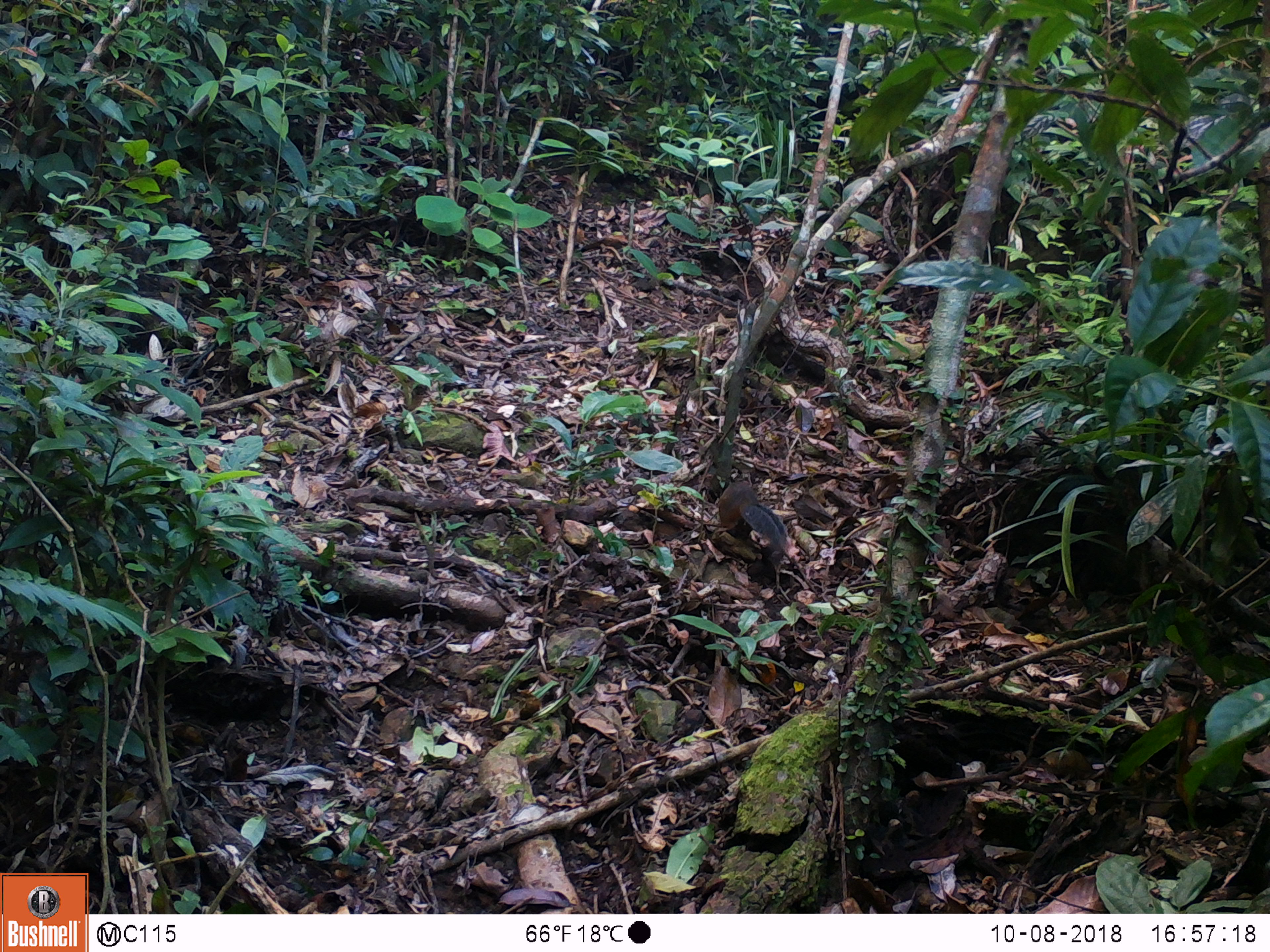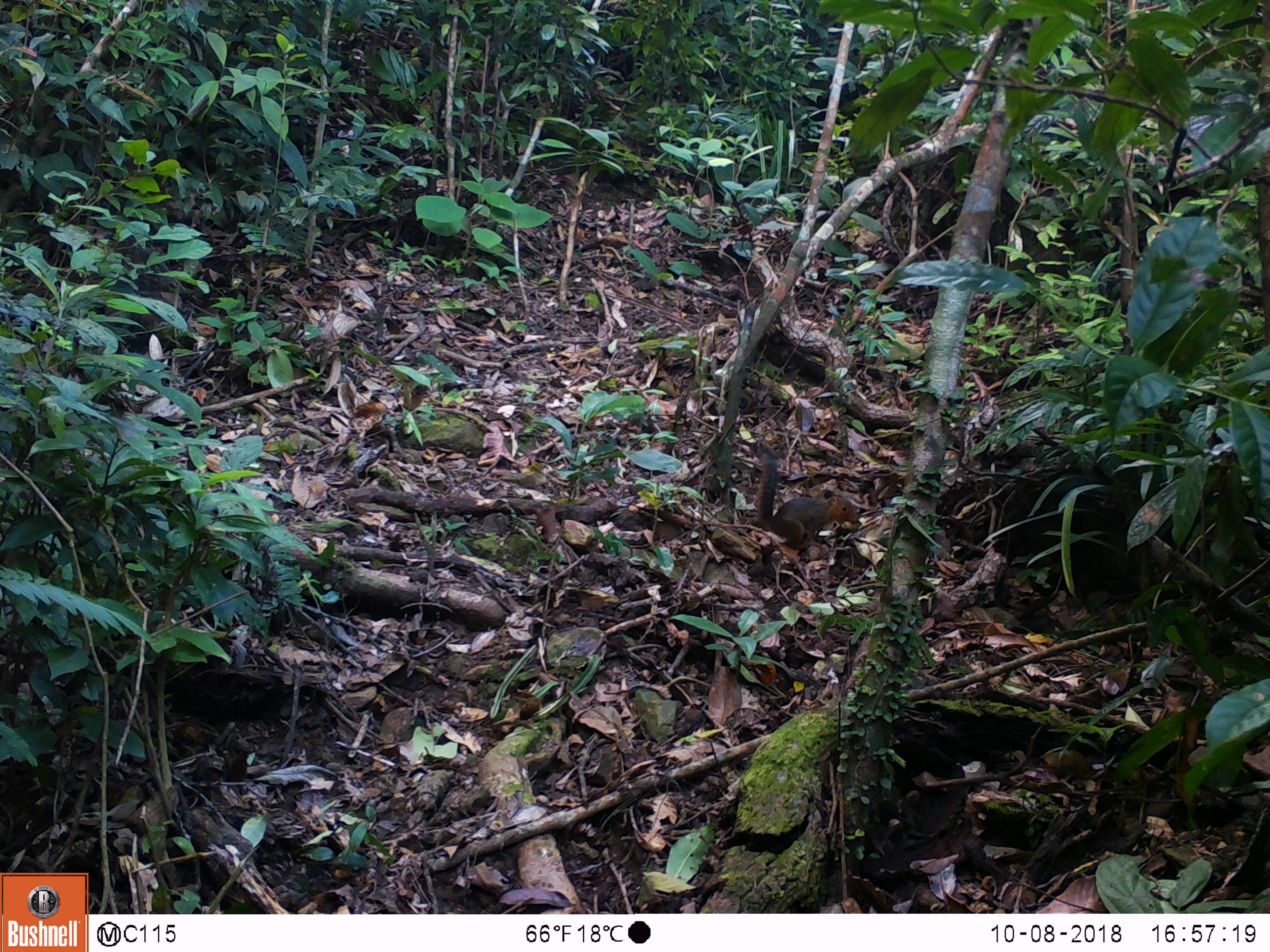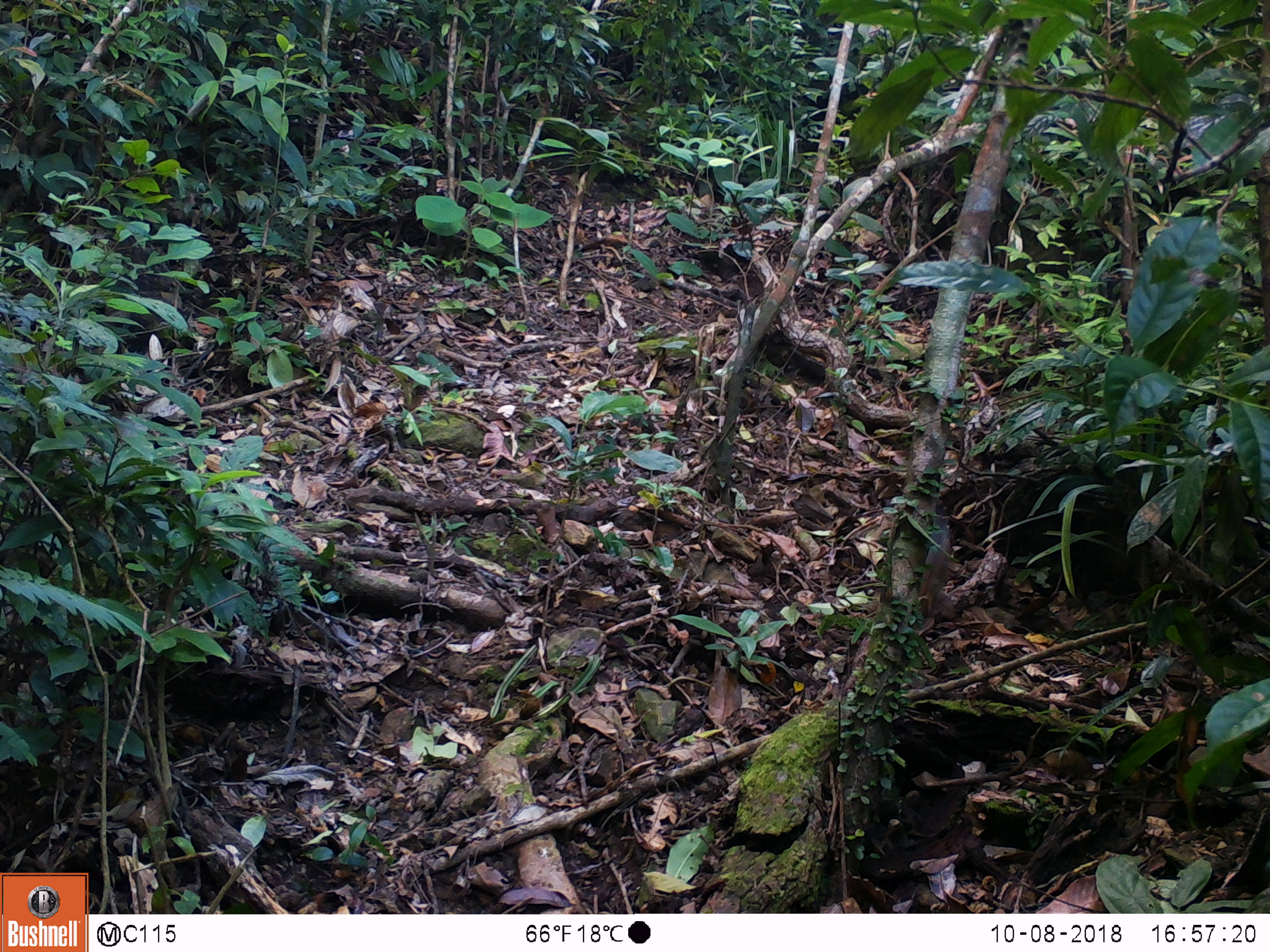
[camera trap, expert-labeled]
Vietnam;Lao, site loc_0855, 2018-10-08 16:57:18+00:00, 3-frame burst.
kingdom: Animalia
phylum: Chordata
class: Mammalia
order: Rodentia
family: Sciuridae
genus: Dremomys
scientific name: Dremomys rufigenis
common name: red-cheeked squirrel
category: red cheeked squirrel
Red cheeked squirrel (red-cheeked squirrel) (Dremomys rufigenis). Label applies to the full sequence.